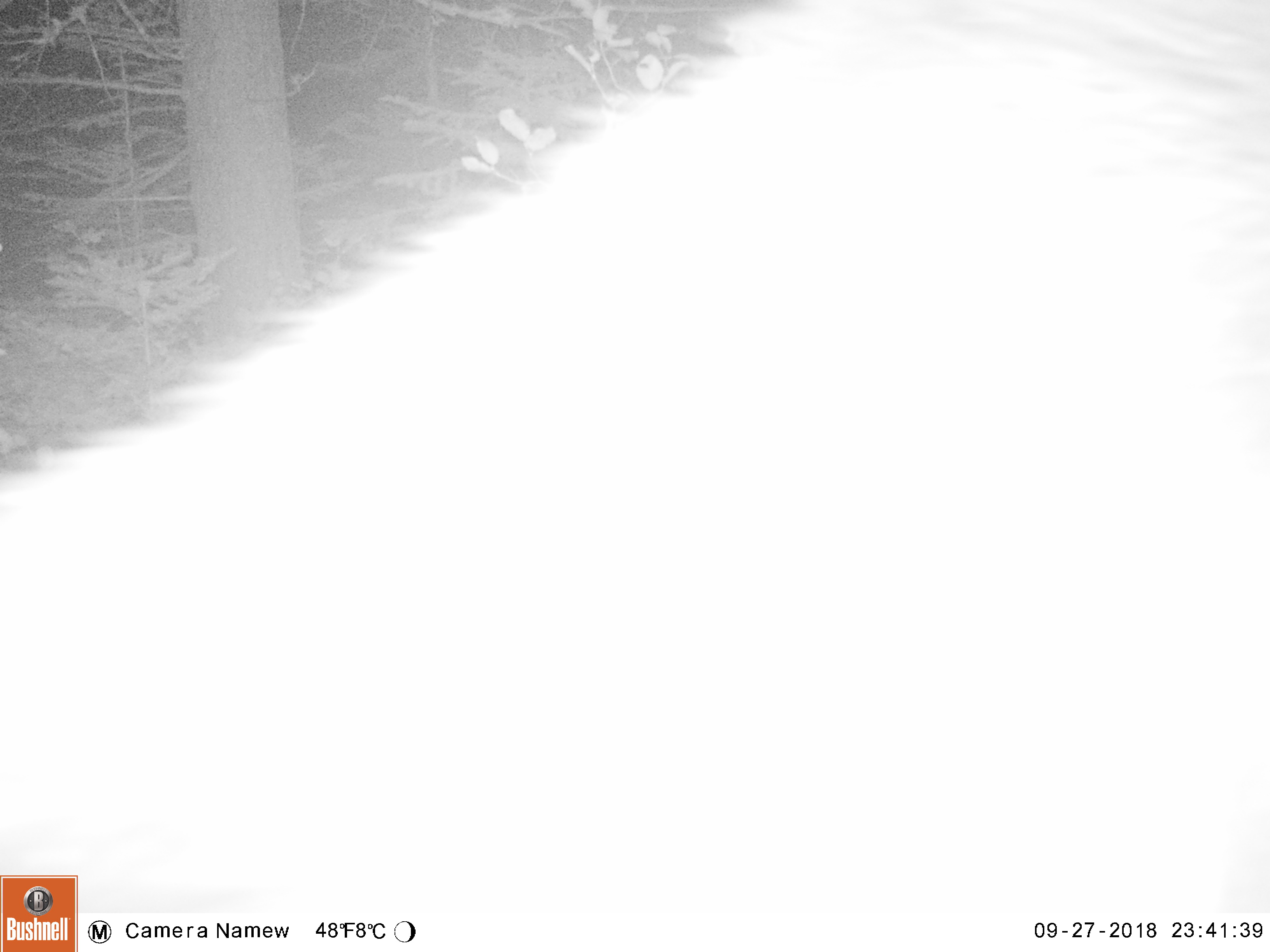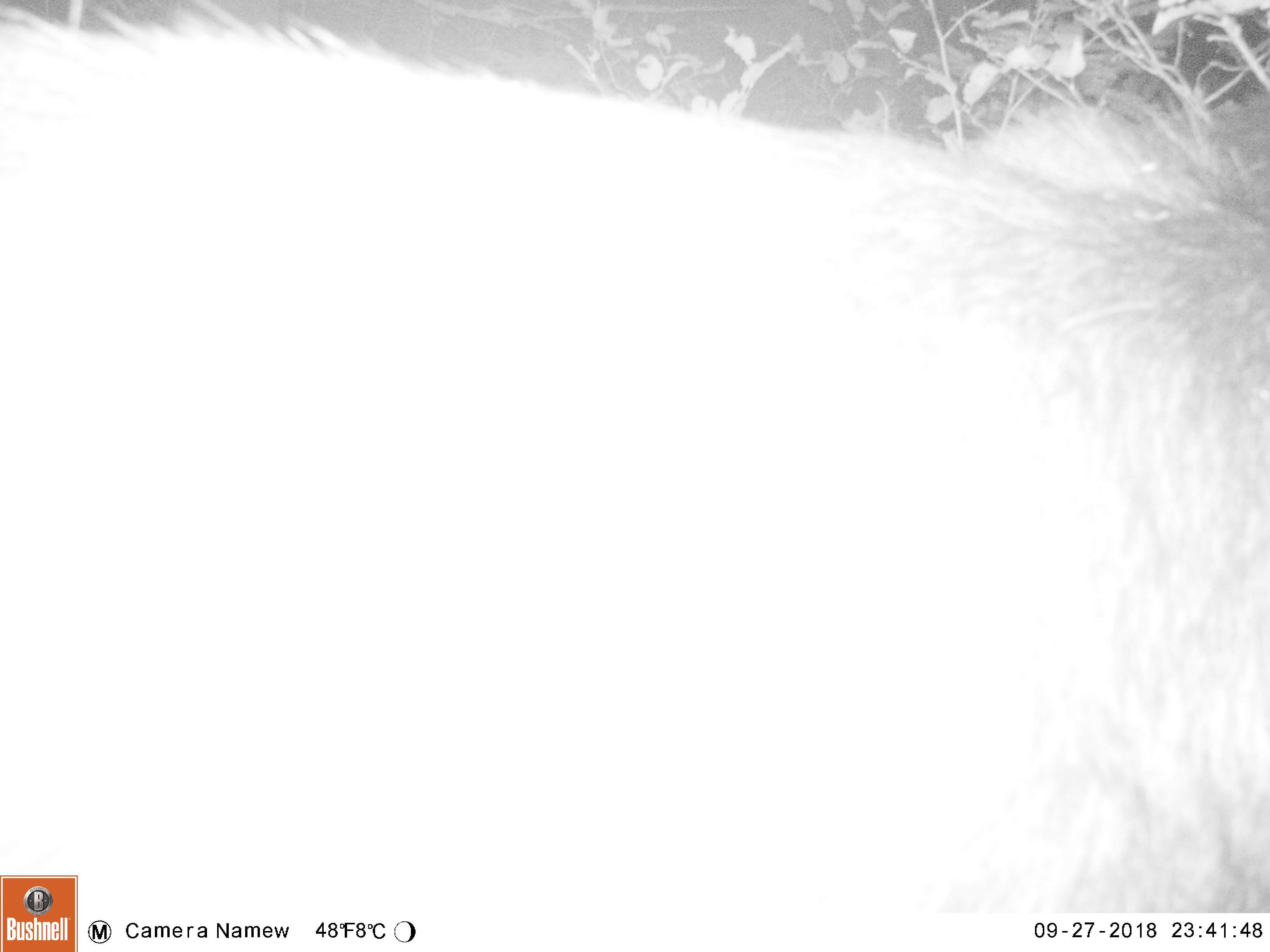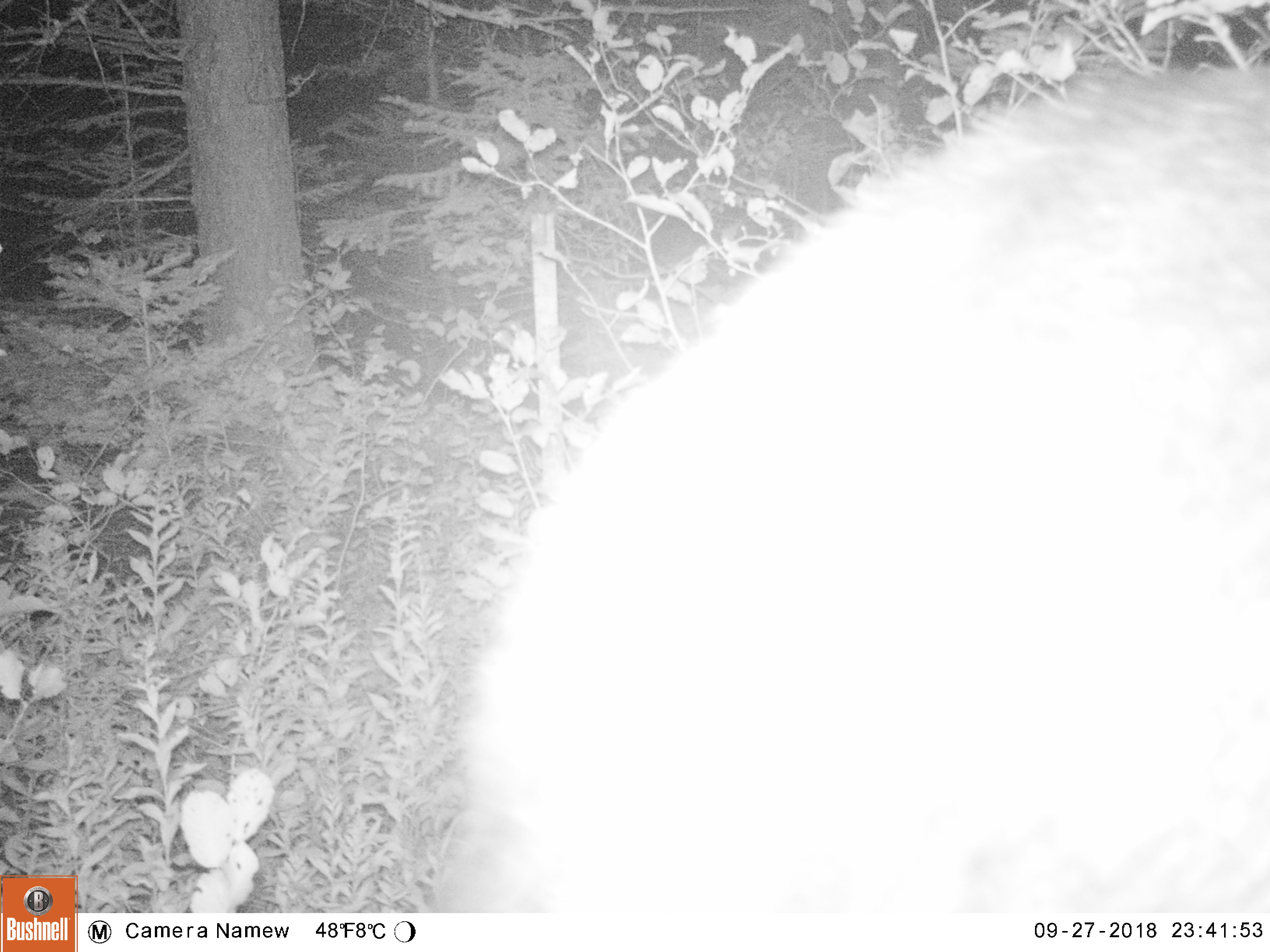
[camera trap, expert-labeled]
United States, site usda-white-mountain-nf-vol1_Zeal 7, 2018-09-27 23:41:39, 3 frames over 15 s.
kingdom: Animalia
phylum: Chordata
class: Mammalia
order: Artiodactyla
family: Cervidae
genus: Alces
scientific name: Alces alces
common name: moose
Moose (Alces alces).